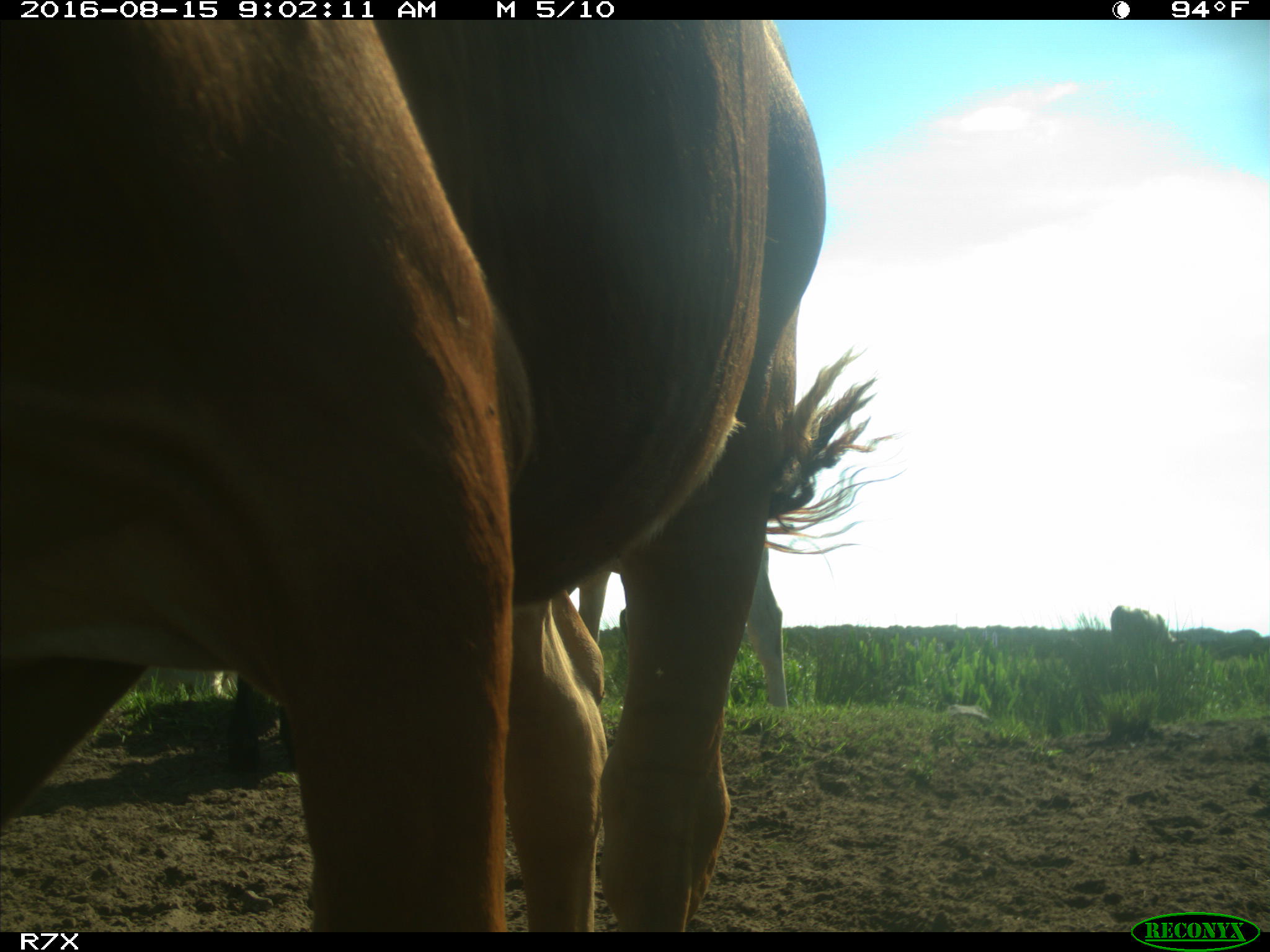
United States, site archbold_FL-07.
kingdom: Animalia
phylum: Chordata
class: Mammalia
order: Artiodactyla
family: Bovidae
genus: Bos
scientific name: Bos taurus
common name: domestic cow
Bos taurus (domestic cow).